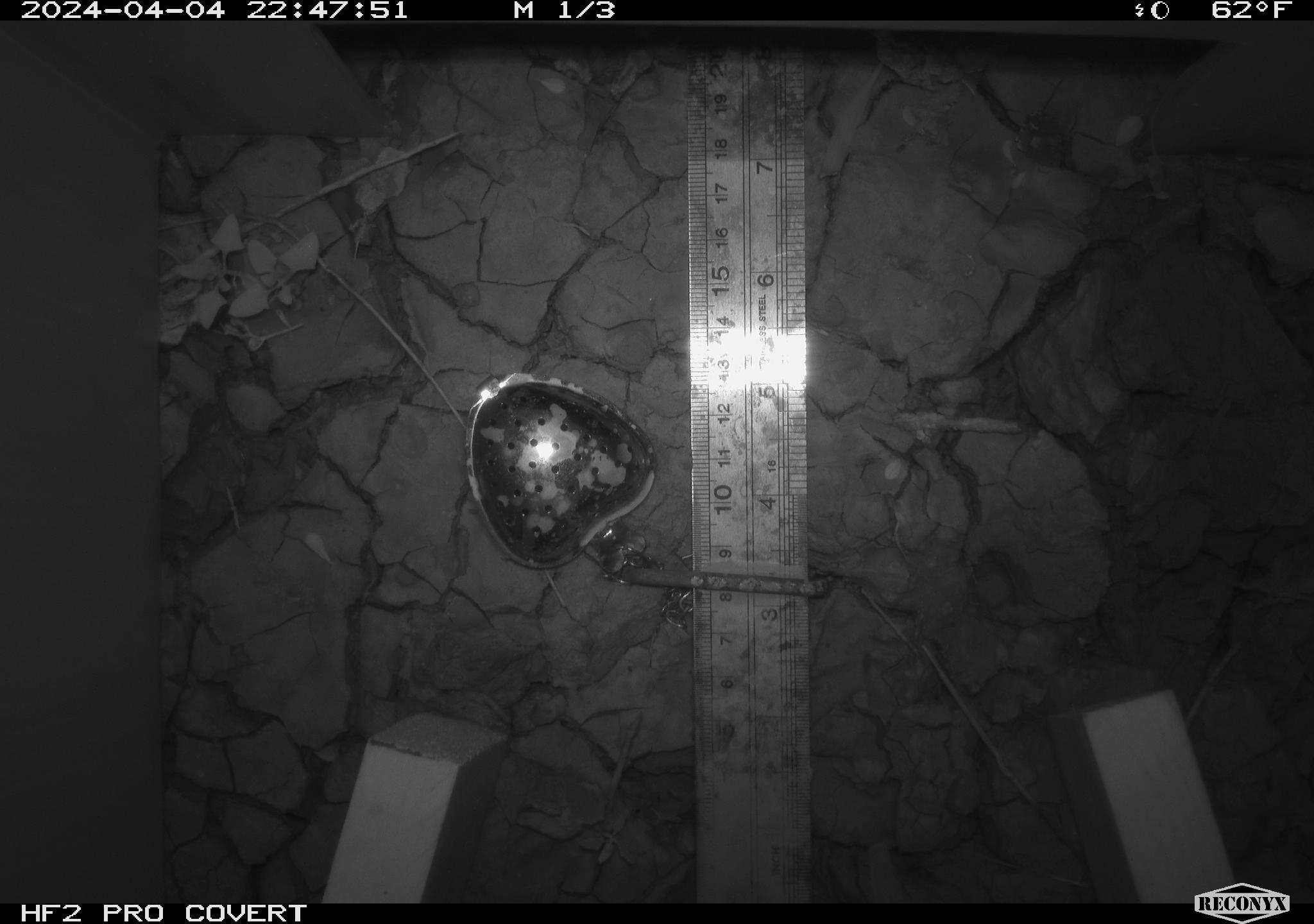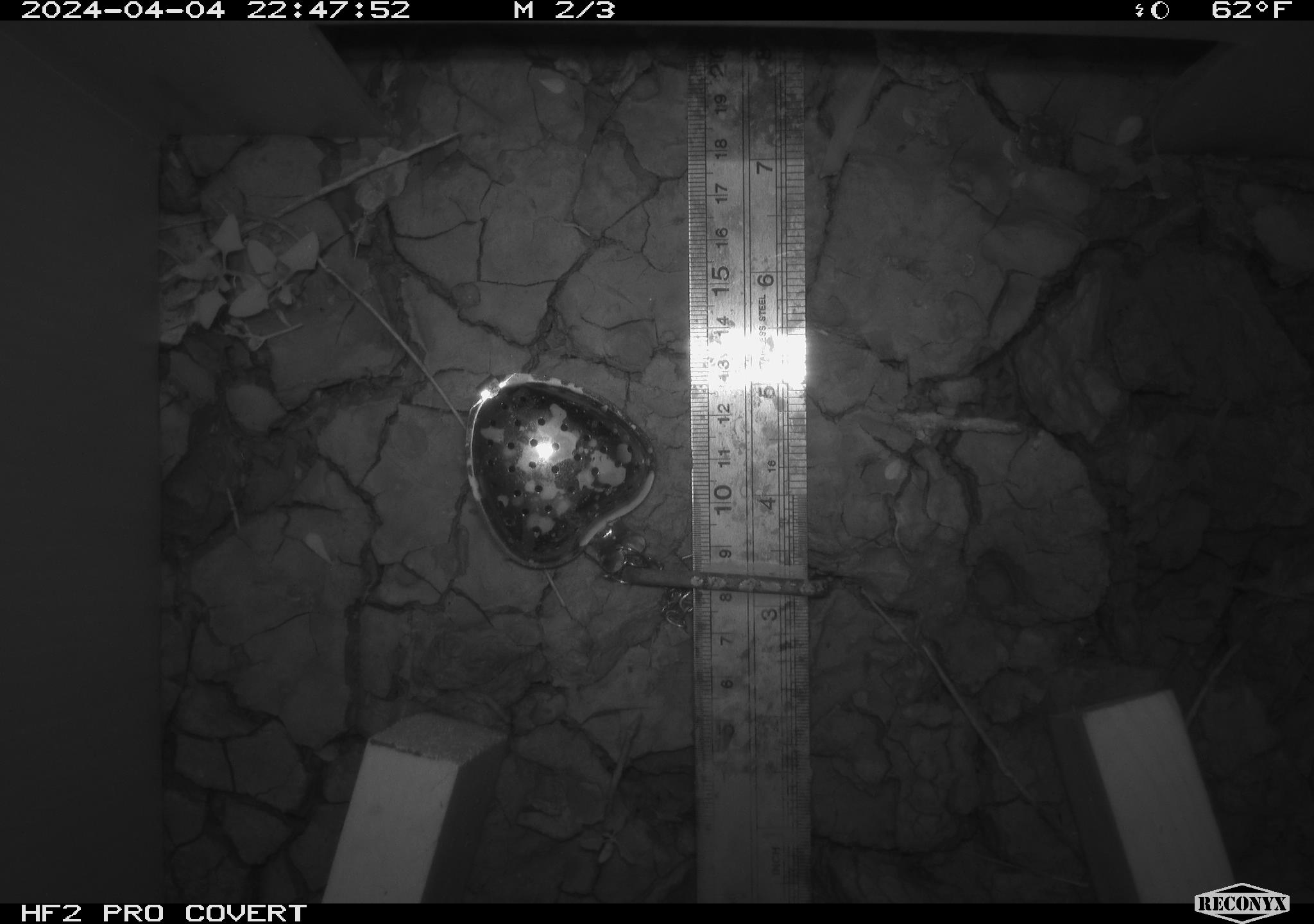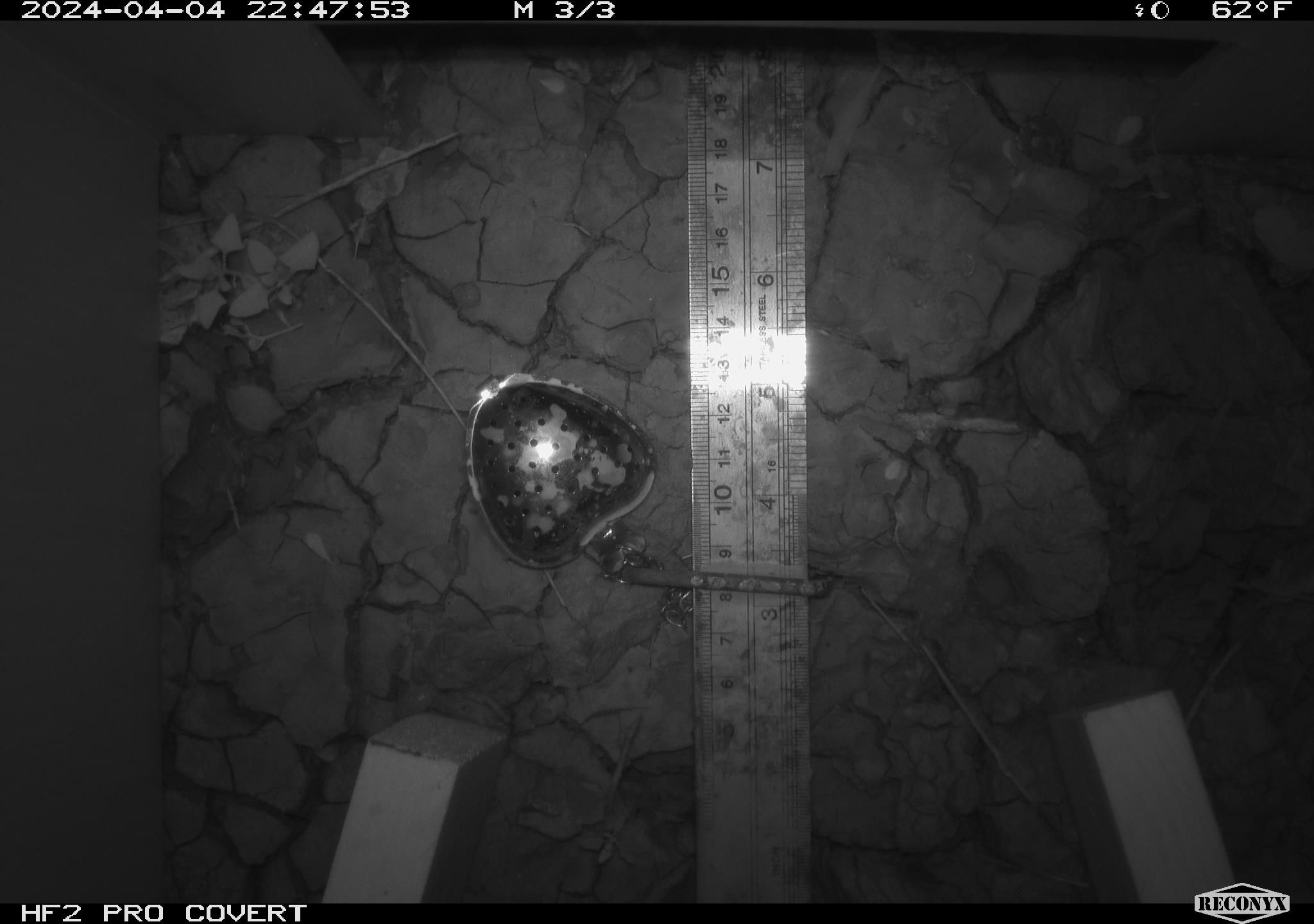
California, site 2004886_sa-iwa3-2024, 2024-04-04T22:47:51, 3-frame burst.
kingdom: Animalia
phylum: Arthropoda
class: Insecta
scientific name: Insecta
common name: insect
Insect (Insecta).